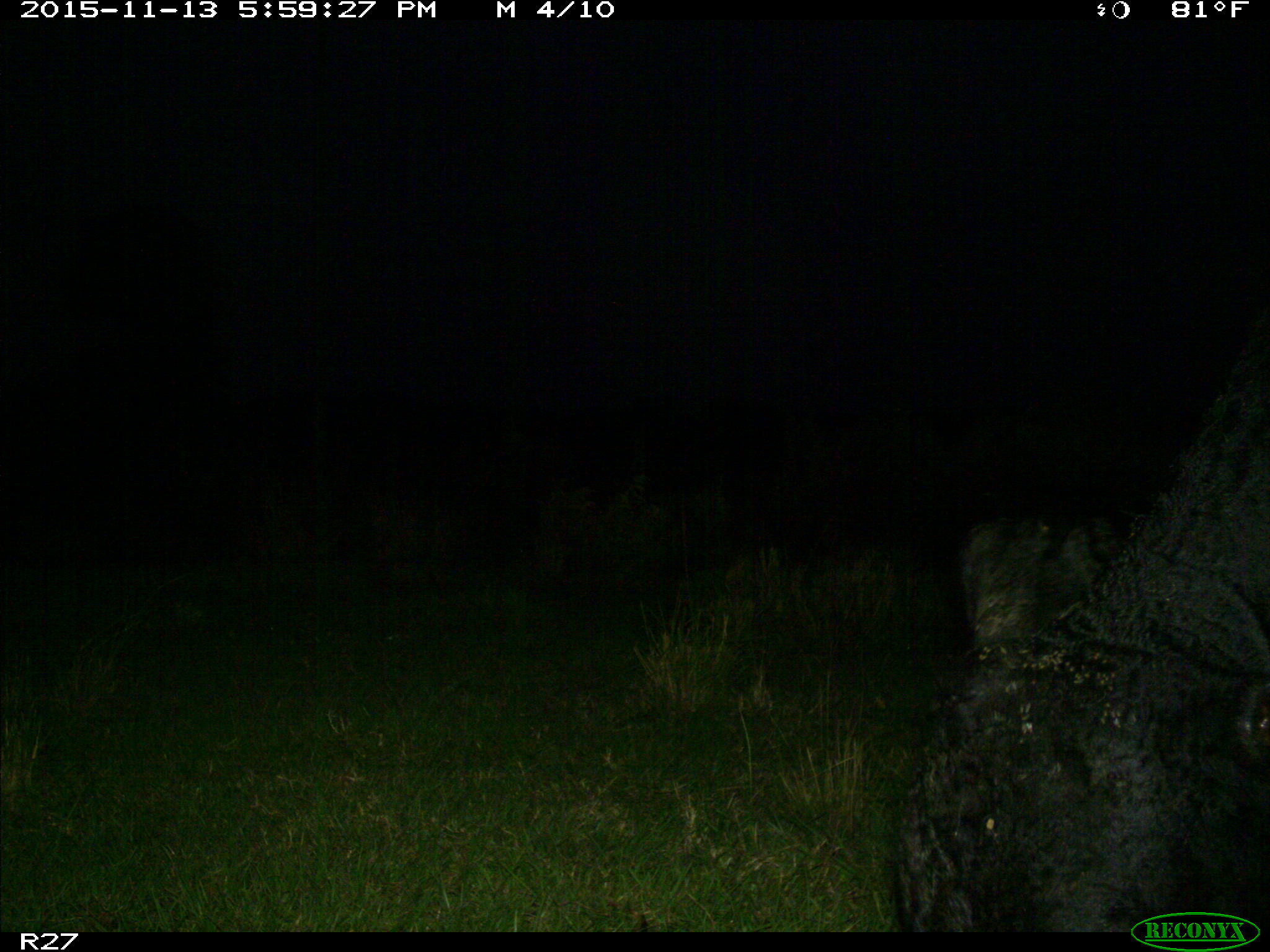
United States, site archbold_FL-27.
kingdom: Animalia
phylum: Chordata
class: Mammalia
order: Artiodactyla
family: Bovidae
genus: Bos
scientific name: Bos taurus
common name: domestic cow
Bos taurus (domestic cow).